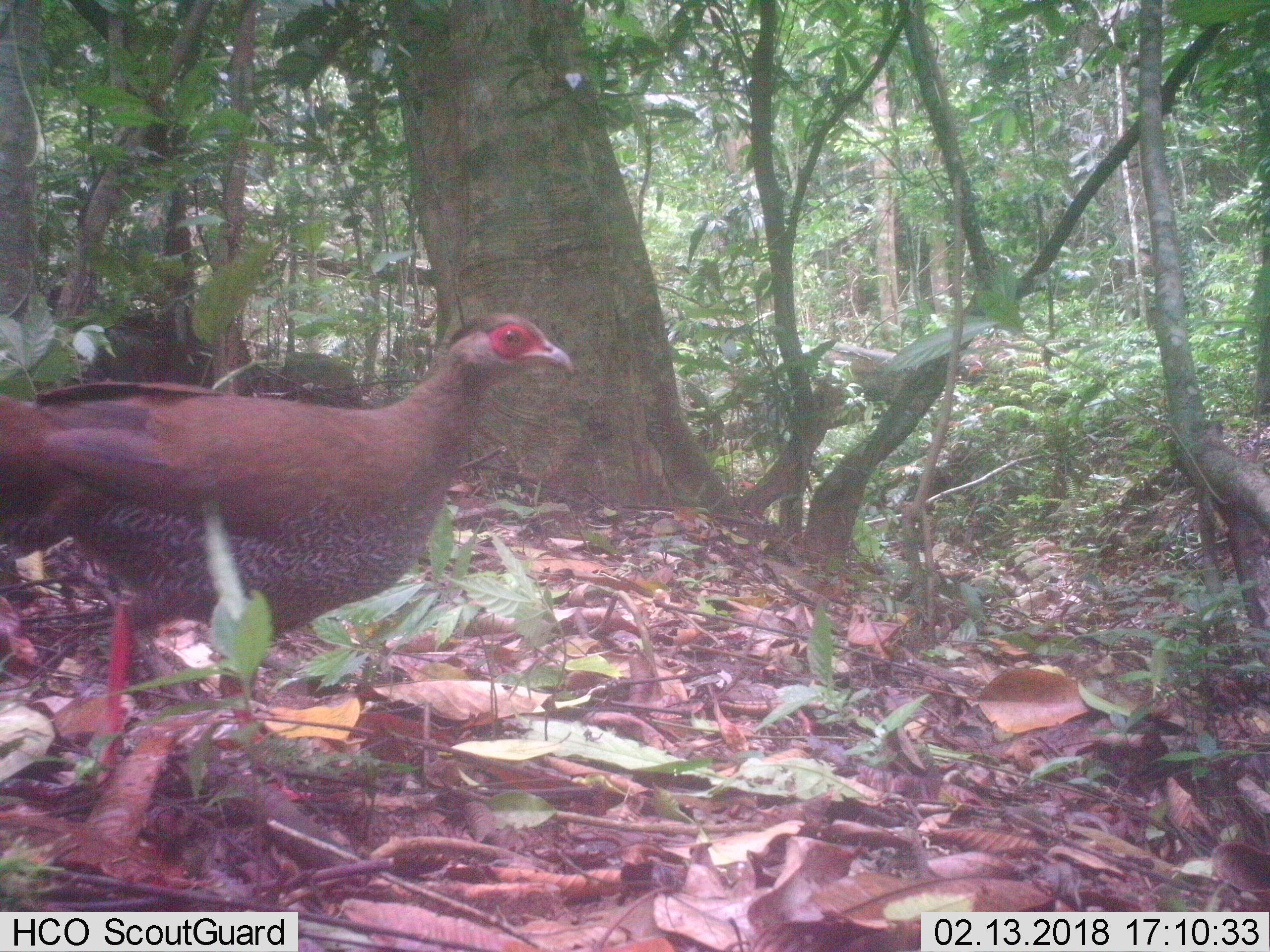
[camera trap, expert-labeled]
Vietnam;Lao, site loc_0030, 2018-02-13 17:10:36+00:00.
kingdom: Animalia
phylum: Chordata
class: Aves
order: Galliformes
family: Phasianidae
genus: Lophura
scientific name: Lophura nycthemera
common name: silver pheasant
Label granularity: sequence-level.